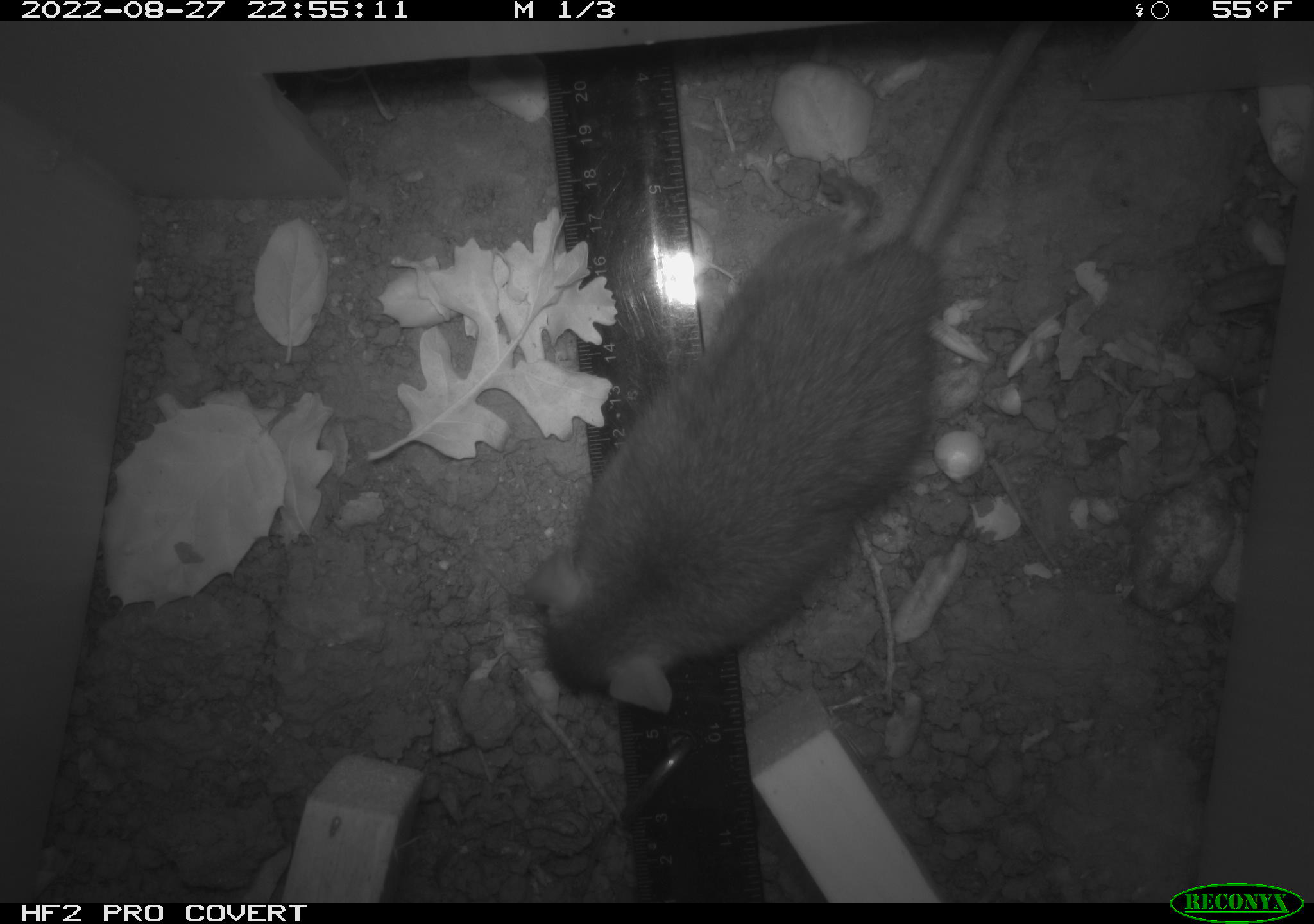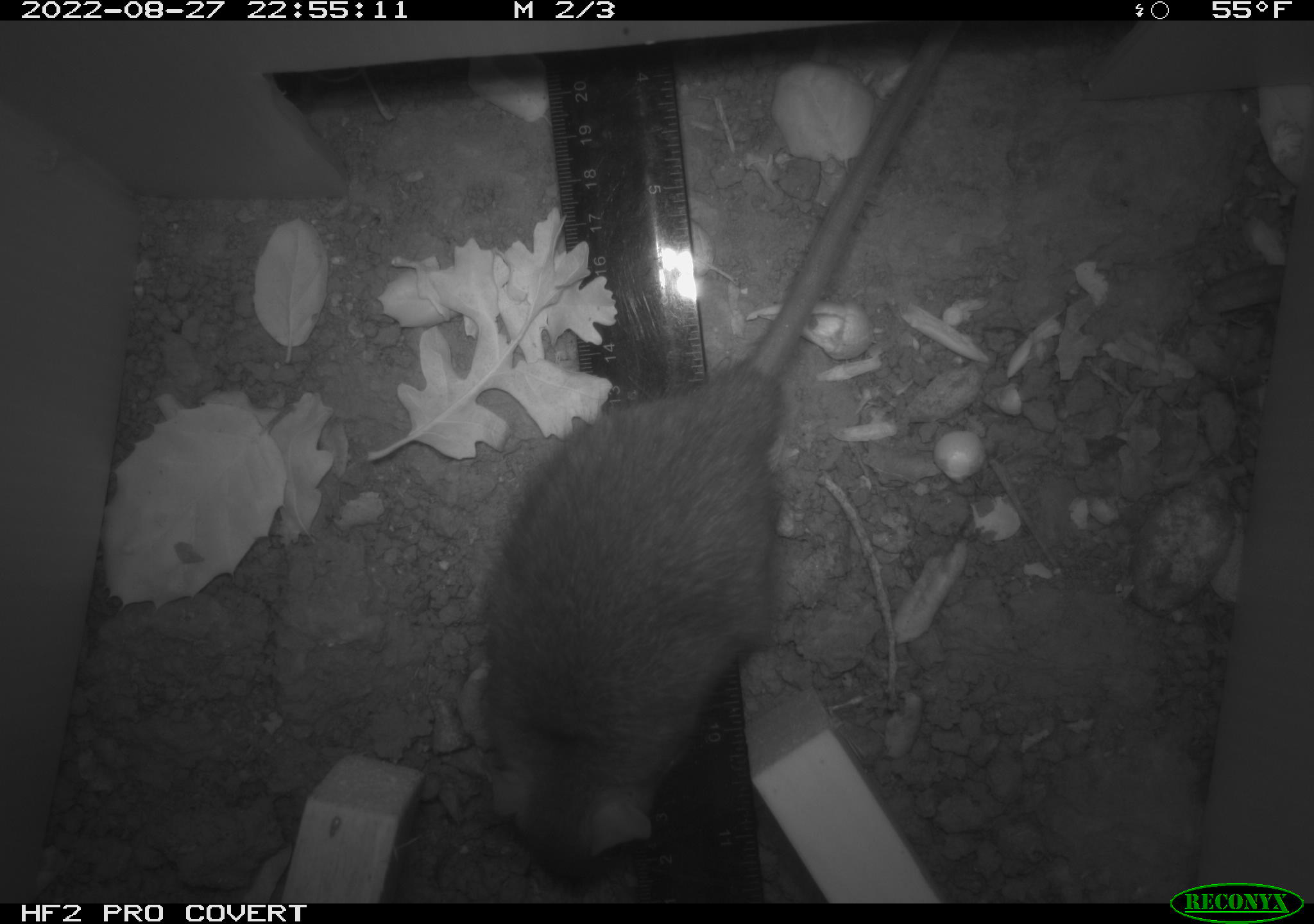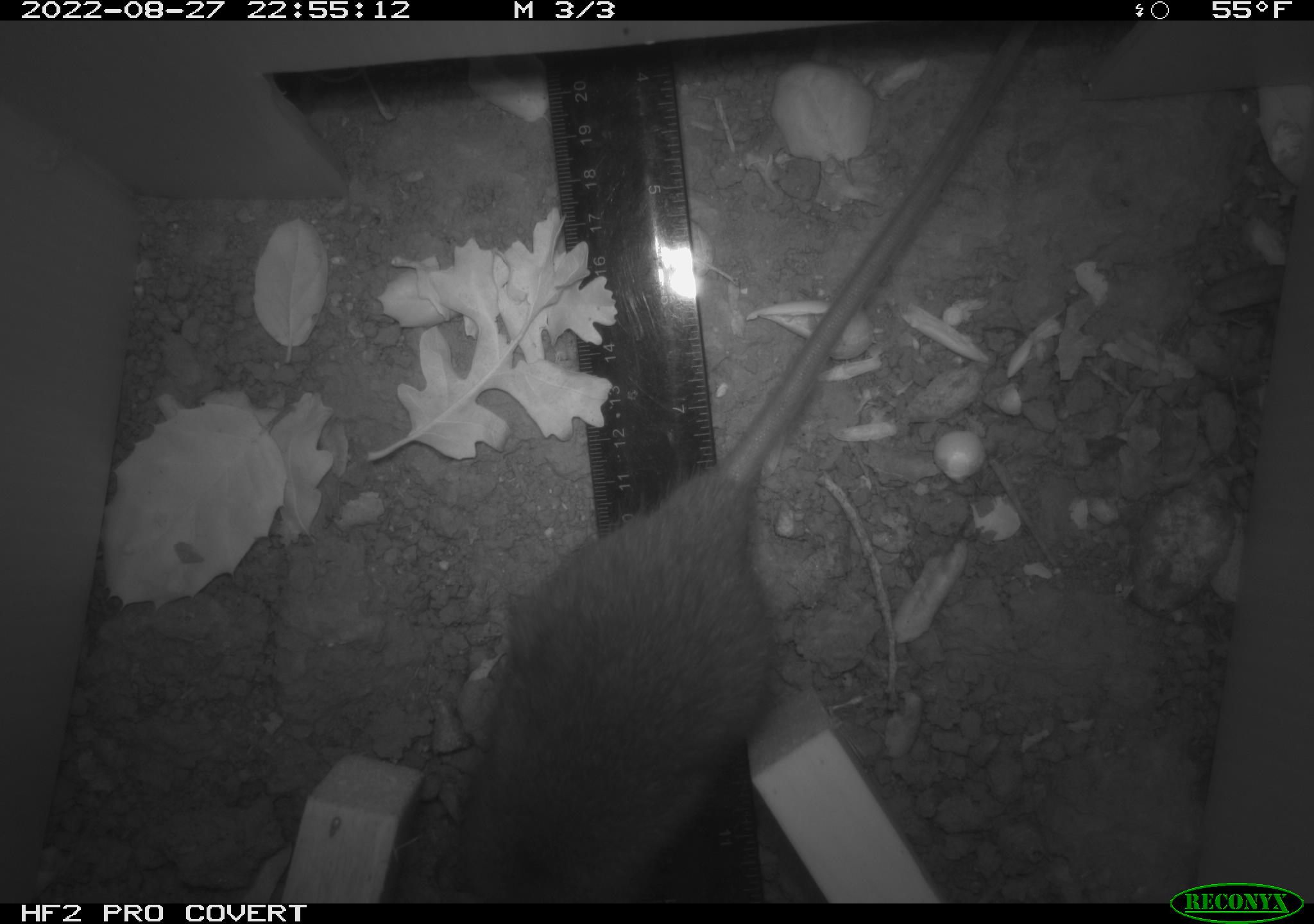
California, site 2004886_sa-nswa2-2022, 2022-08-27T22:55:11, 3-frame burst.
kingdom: Animalia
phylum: Chordata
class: Mammalia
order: Rodentia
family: Muridae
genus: Rattus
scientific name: Rattus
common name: rat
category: rattus species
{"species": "rattus species (rat) (Rattus)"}